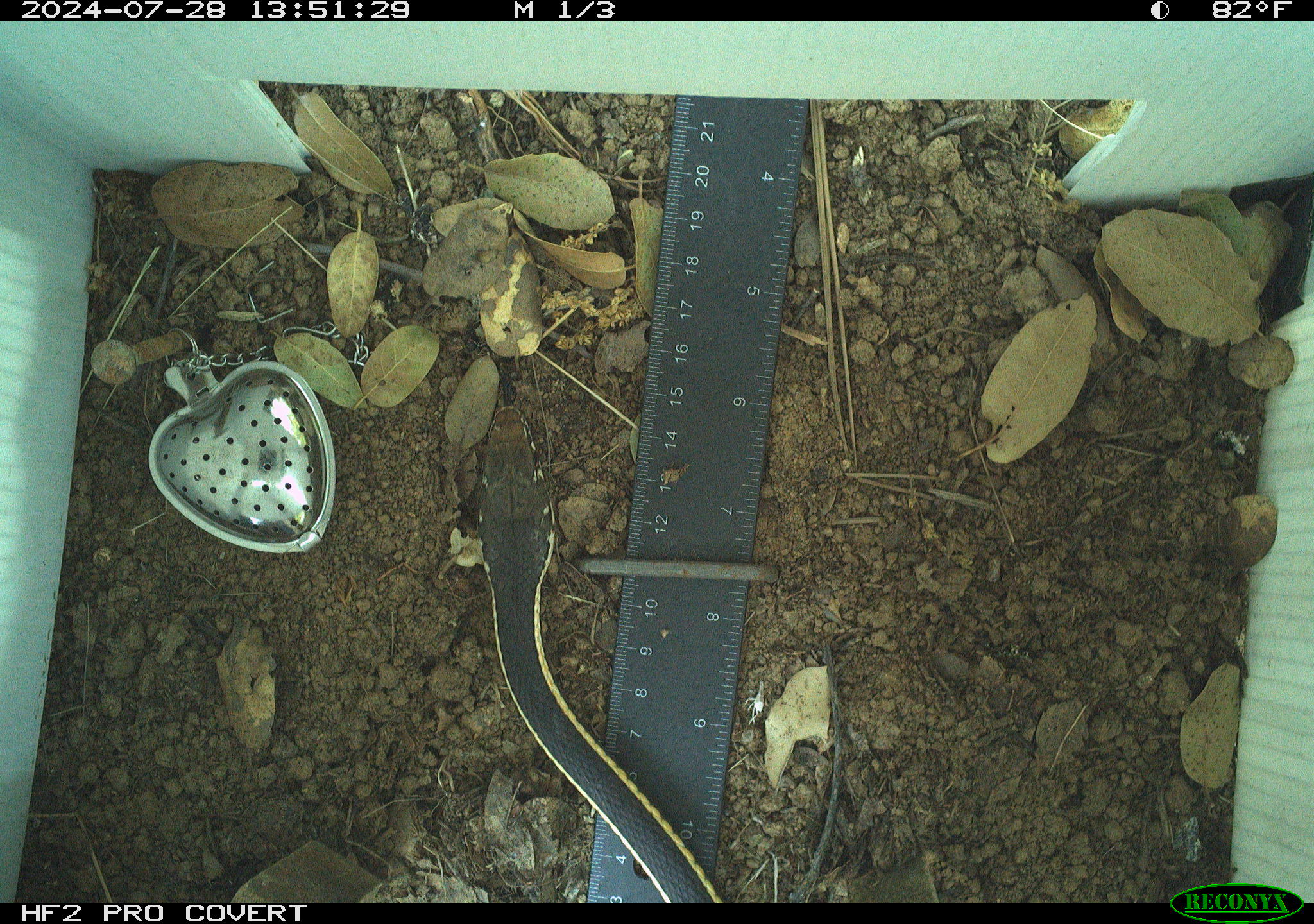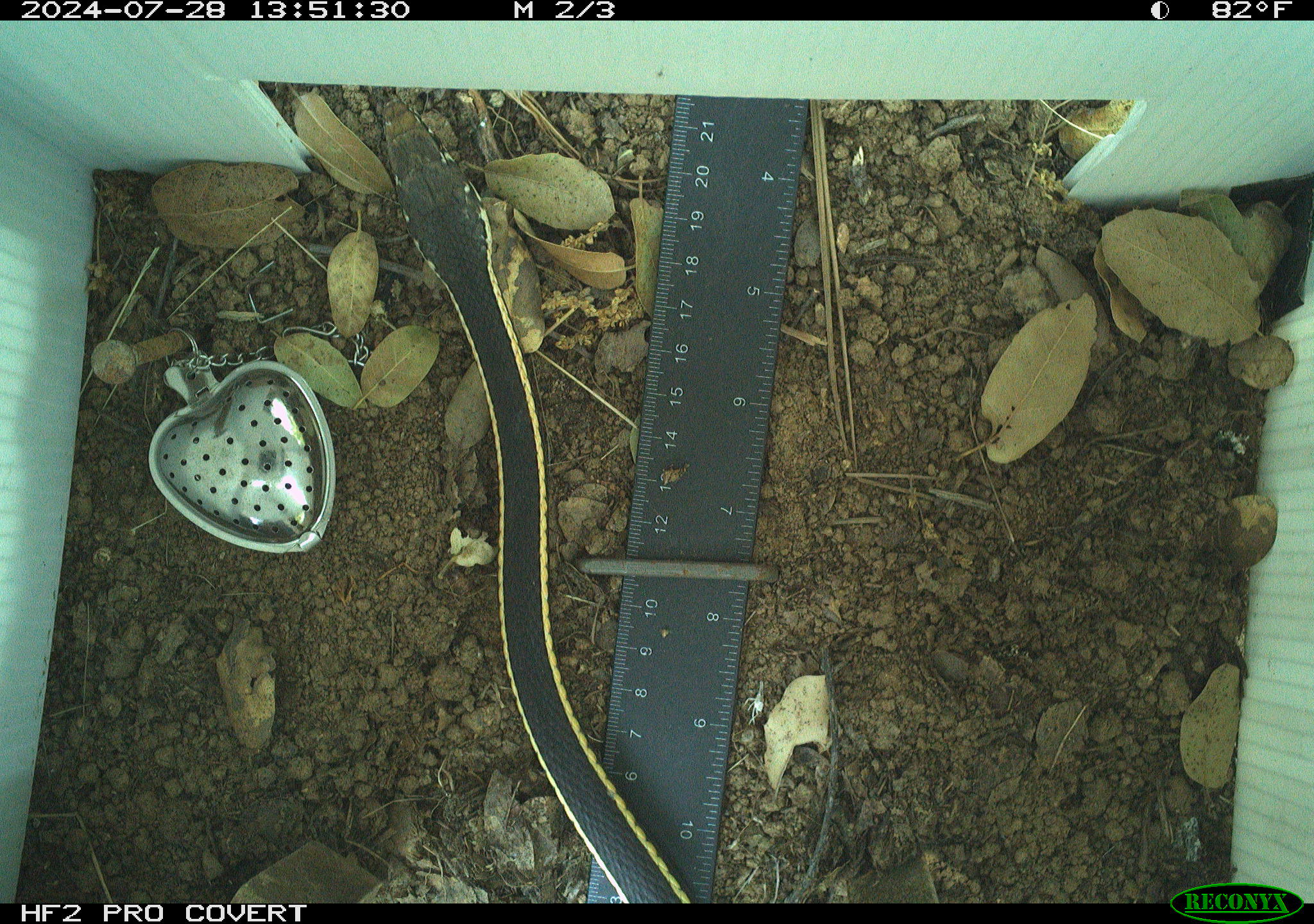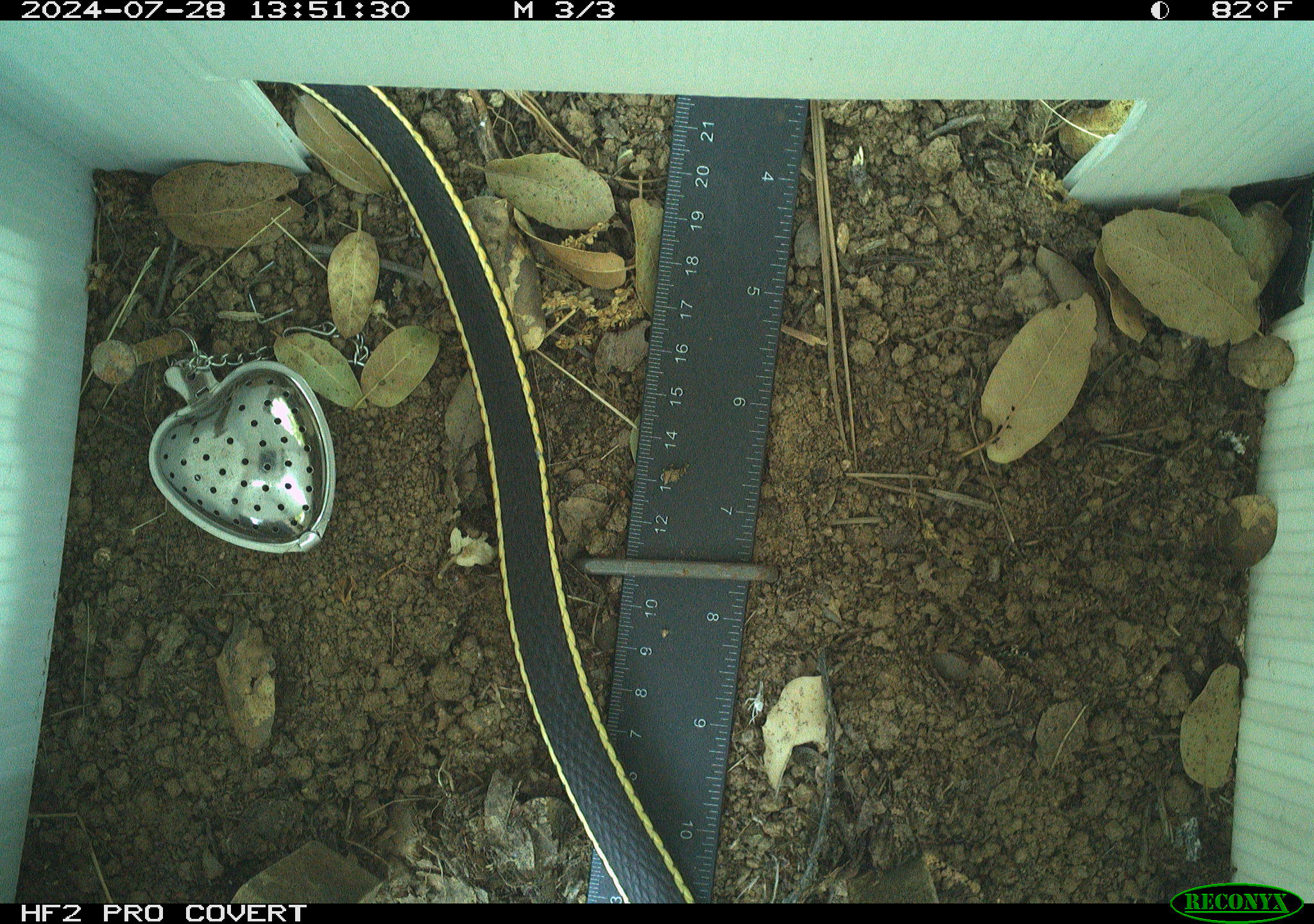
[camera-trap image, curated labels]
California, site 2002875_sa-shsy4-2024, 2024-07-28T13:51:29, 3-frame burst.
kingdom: Animalia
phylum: Chordata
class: Reptilia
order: Squamata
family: Colubridae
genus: Masticophis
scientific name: Masticophis lateralis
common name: striped racer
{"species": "striped racer (Masticophis lateralis)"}